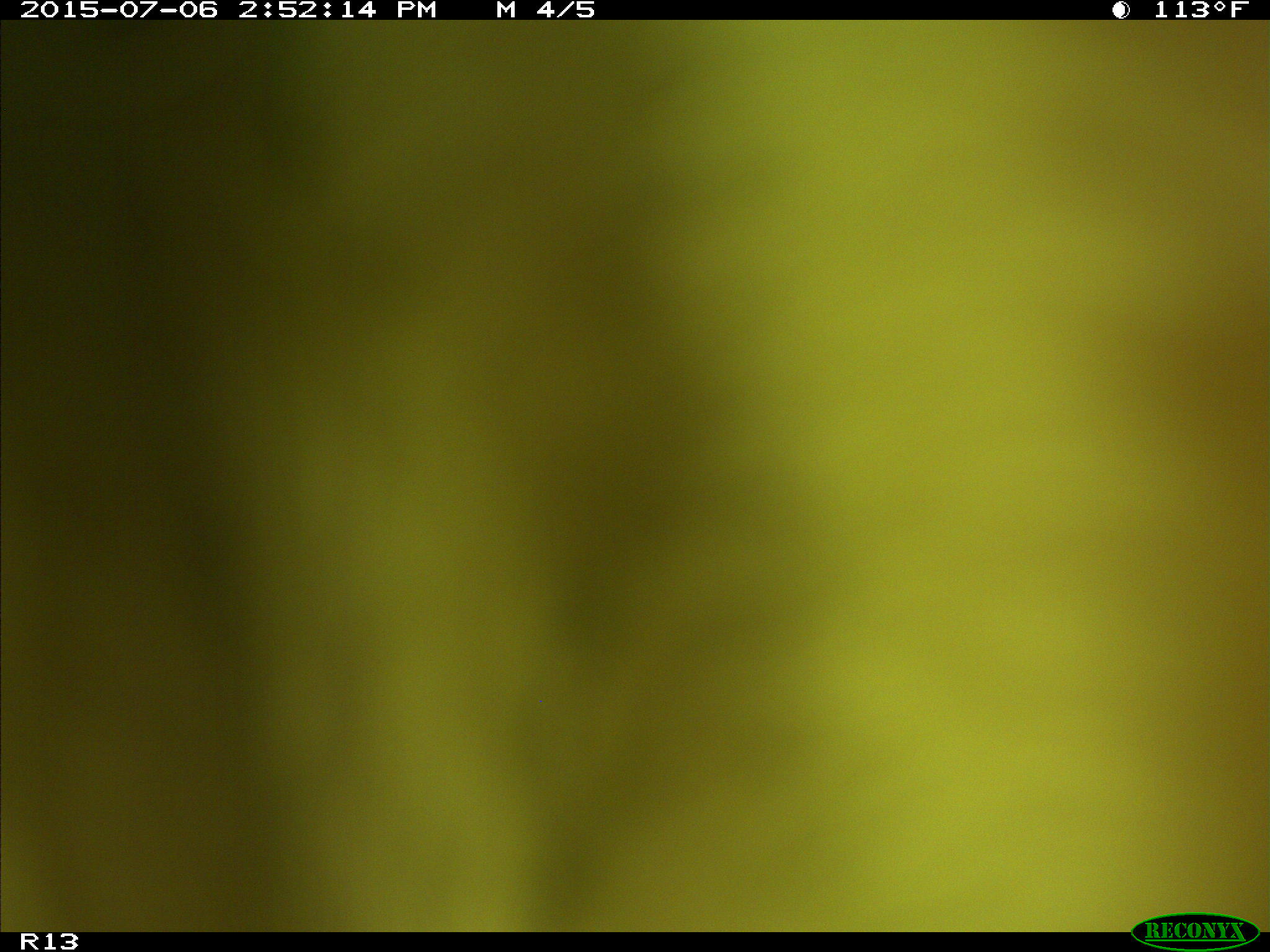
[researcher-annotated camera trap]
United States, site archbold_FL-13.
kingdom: Animalia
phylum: Chordata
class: Mammalia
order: Artiodactyla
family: Bovidae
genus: Bos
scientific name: Bos taurus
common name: domestic cow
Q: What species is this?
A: Bos taurus (domestic cow).